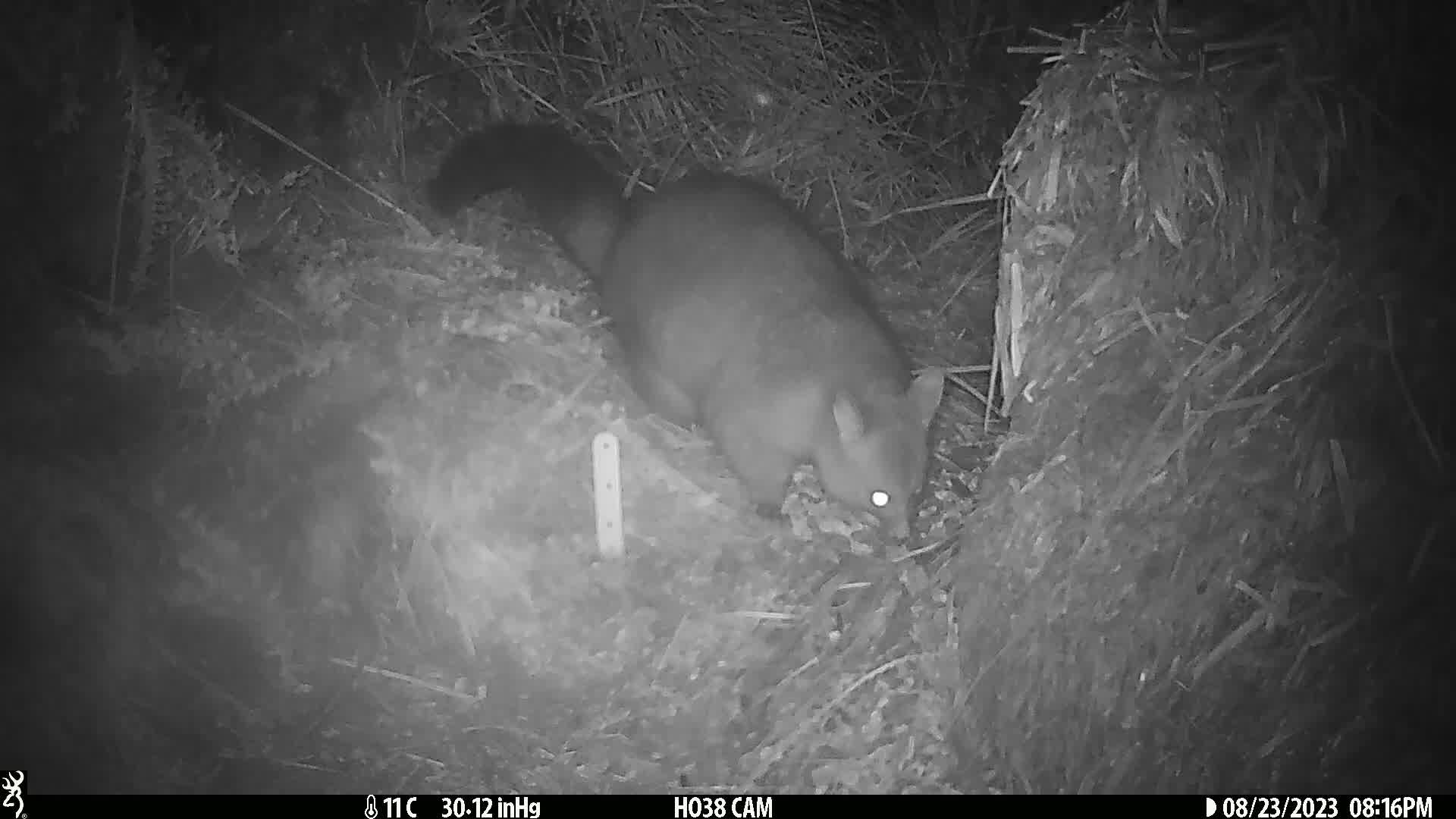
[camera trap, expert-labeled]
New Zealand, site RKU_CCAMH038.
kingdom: Animalia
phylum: Chordata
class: Mammalia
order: Diprotodontia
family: Phalangeridae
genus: Trichosurus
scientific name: Trichosurus vulpecula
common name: common brushtail possum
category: possum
Possum (common brushtail possum) (Trichosurus vulpecula).